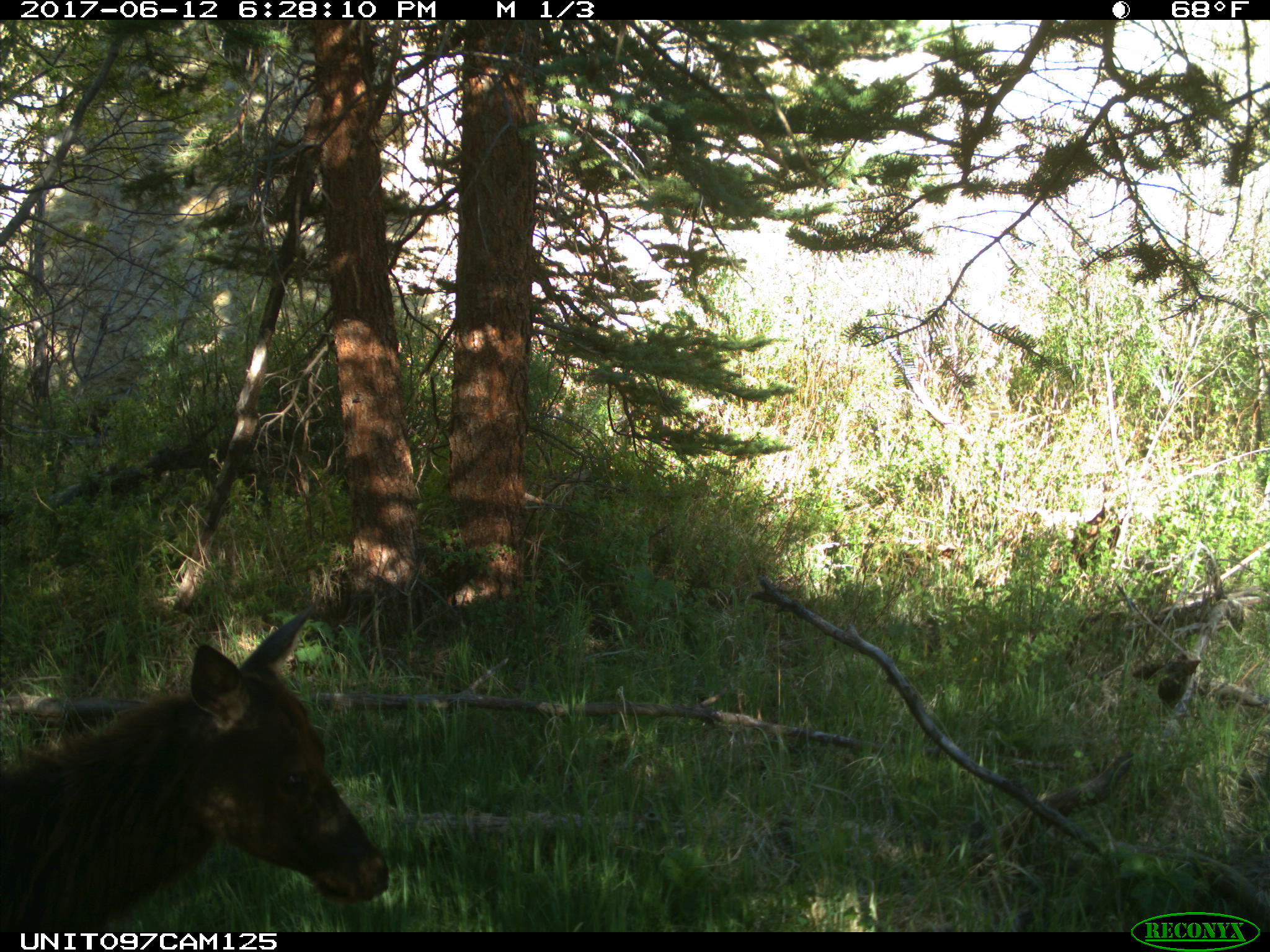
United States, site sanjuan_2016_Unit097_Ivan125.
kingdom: Animalia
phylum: Chordata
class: Mammalia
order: Artiodactyla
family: Cervidae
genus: Cervus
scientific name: Cervus elaphus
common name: red deer